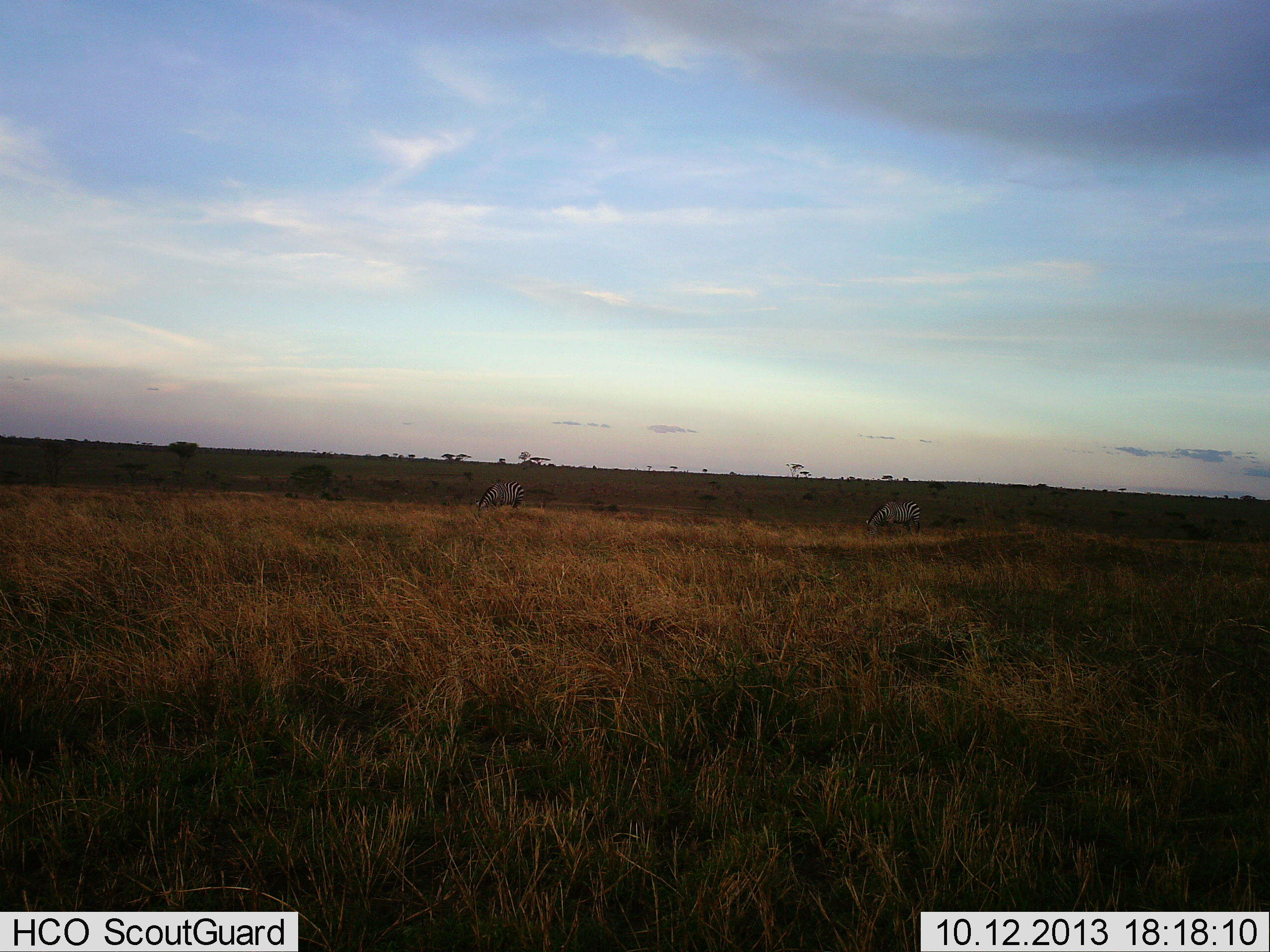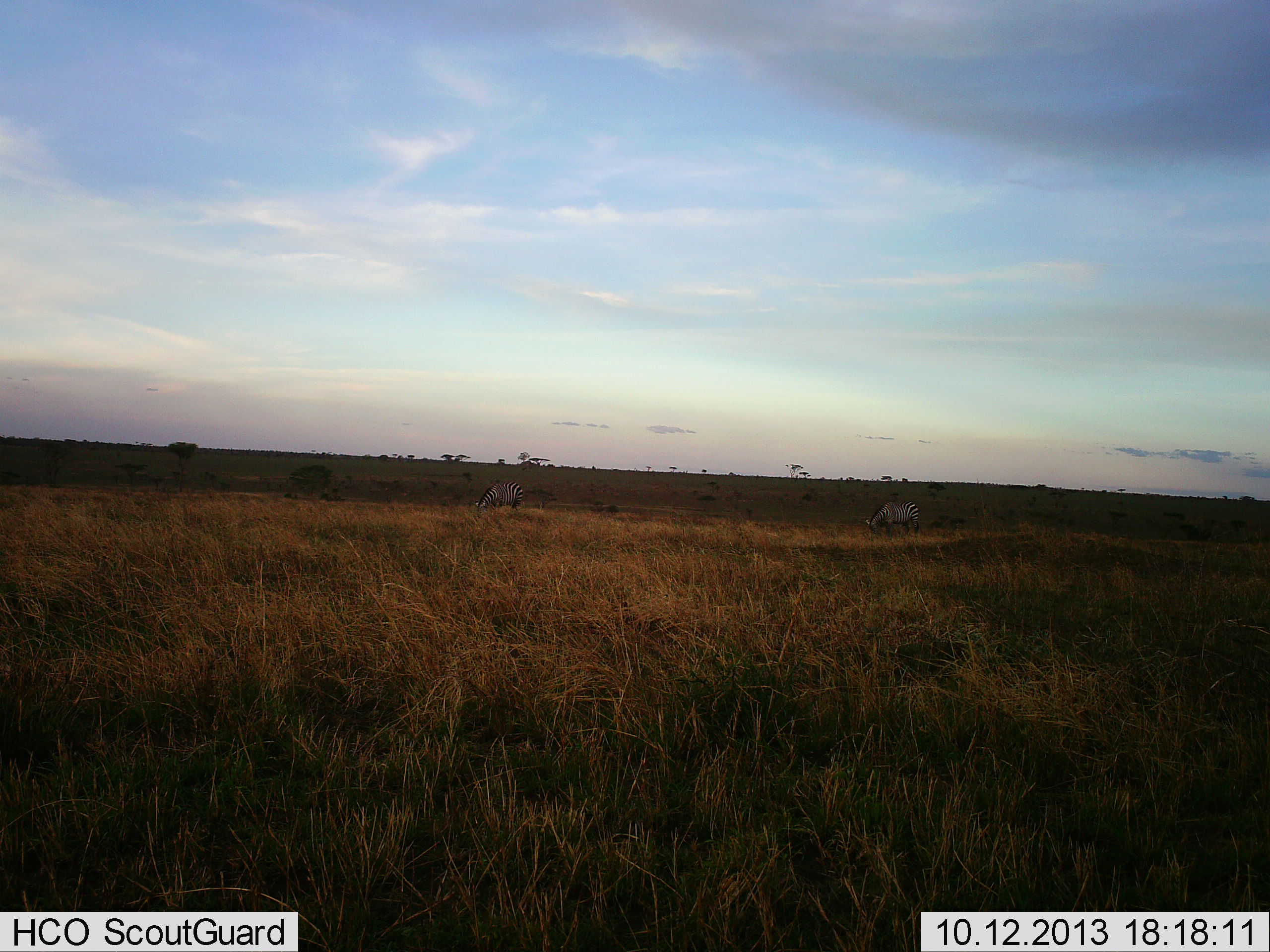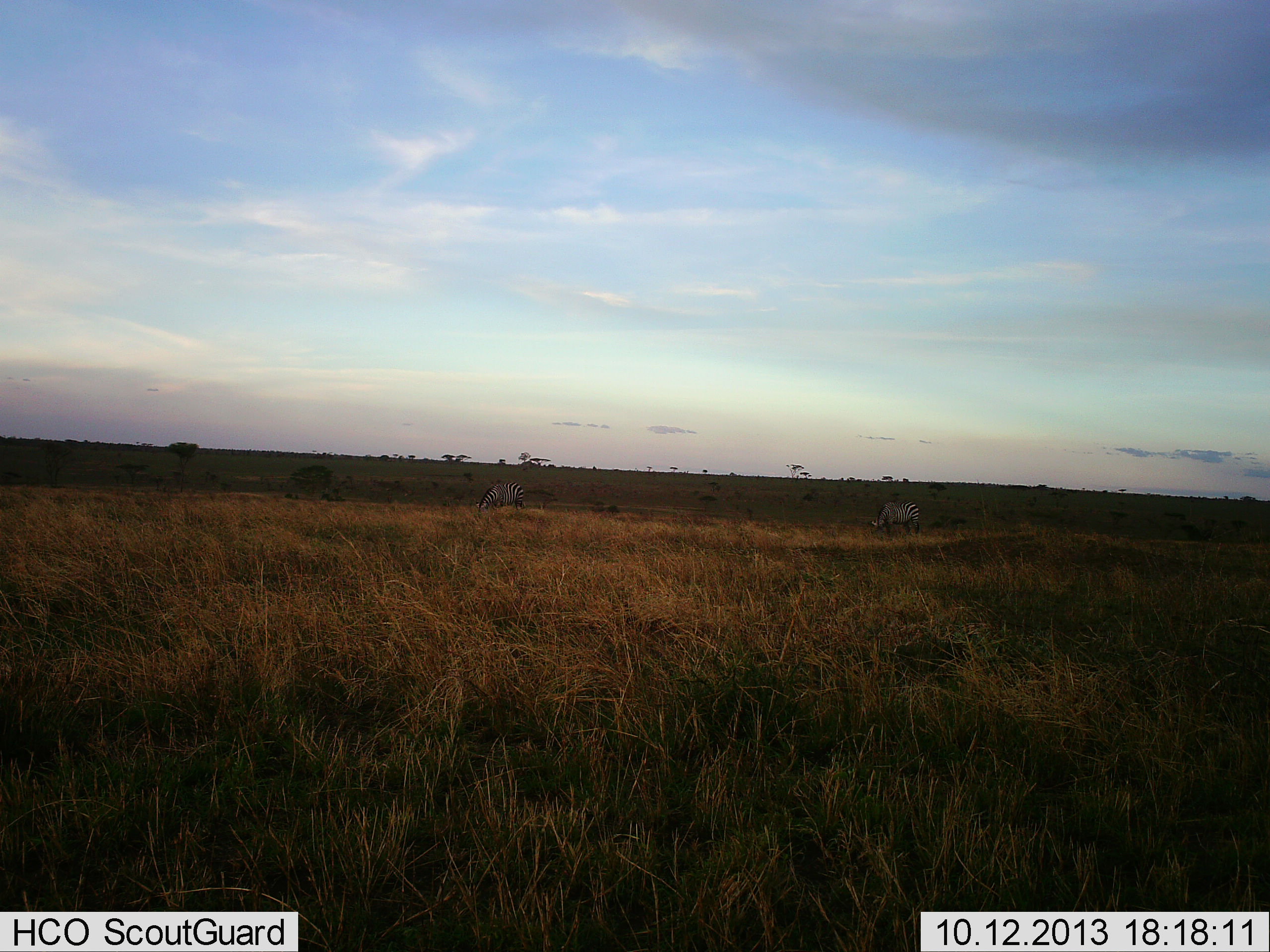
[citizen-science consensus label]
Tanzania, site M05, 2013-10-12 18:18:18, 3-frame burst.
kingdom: Animalia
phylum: Chordata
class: Mammalia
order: Perissodactyla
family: Equidae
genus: Equus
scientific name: Equus quagga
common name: plains zebra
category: zebra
Zebra (plains zebra) (Equus quagga), count 2. Behavior (volunteer vote fractions): standing 30%, resting 0%, moving 0%, interacting 0%. Young present (vote fraction): 0%. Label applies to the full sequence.